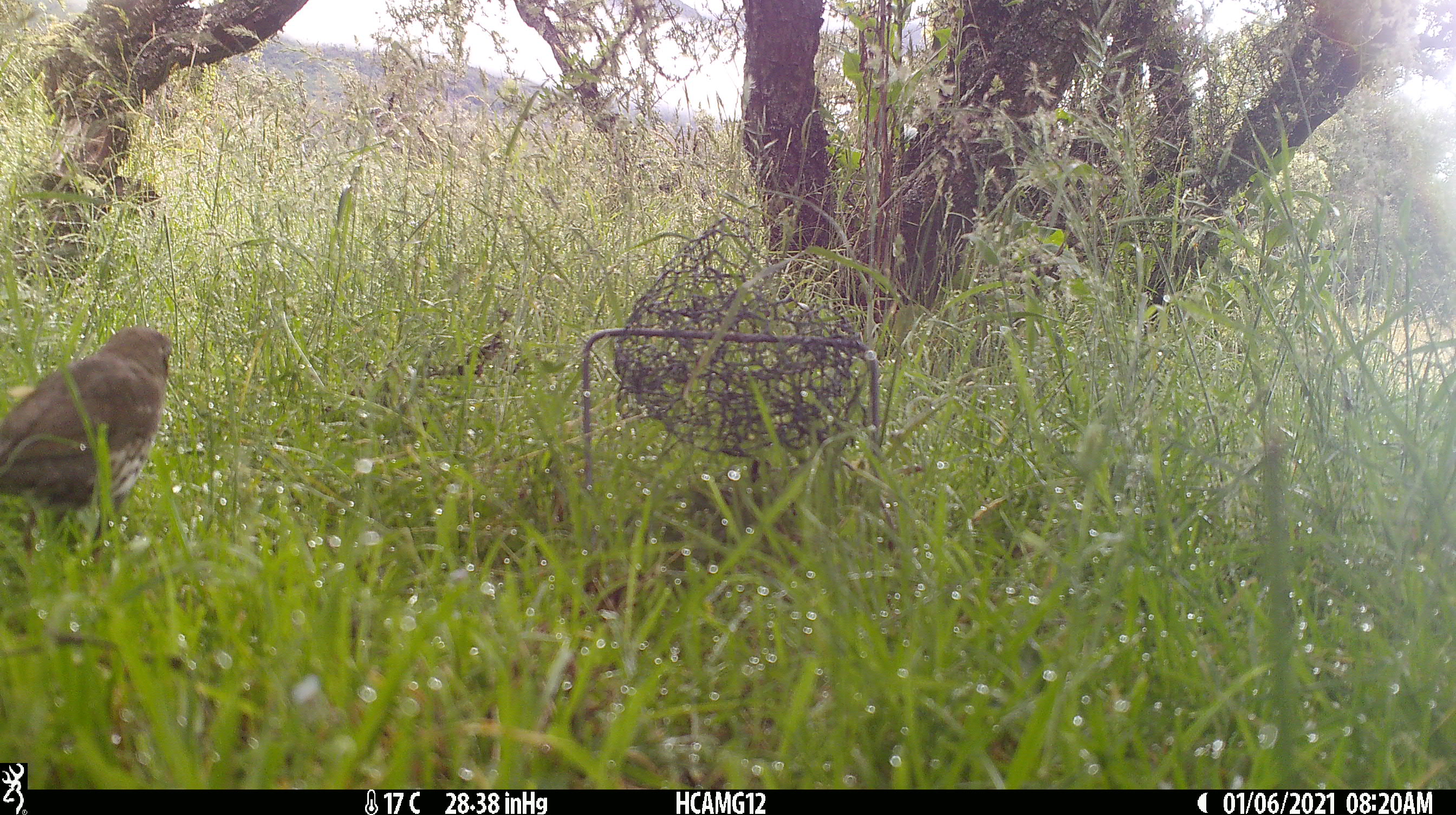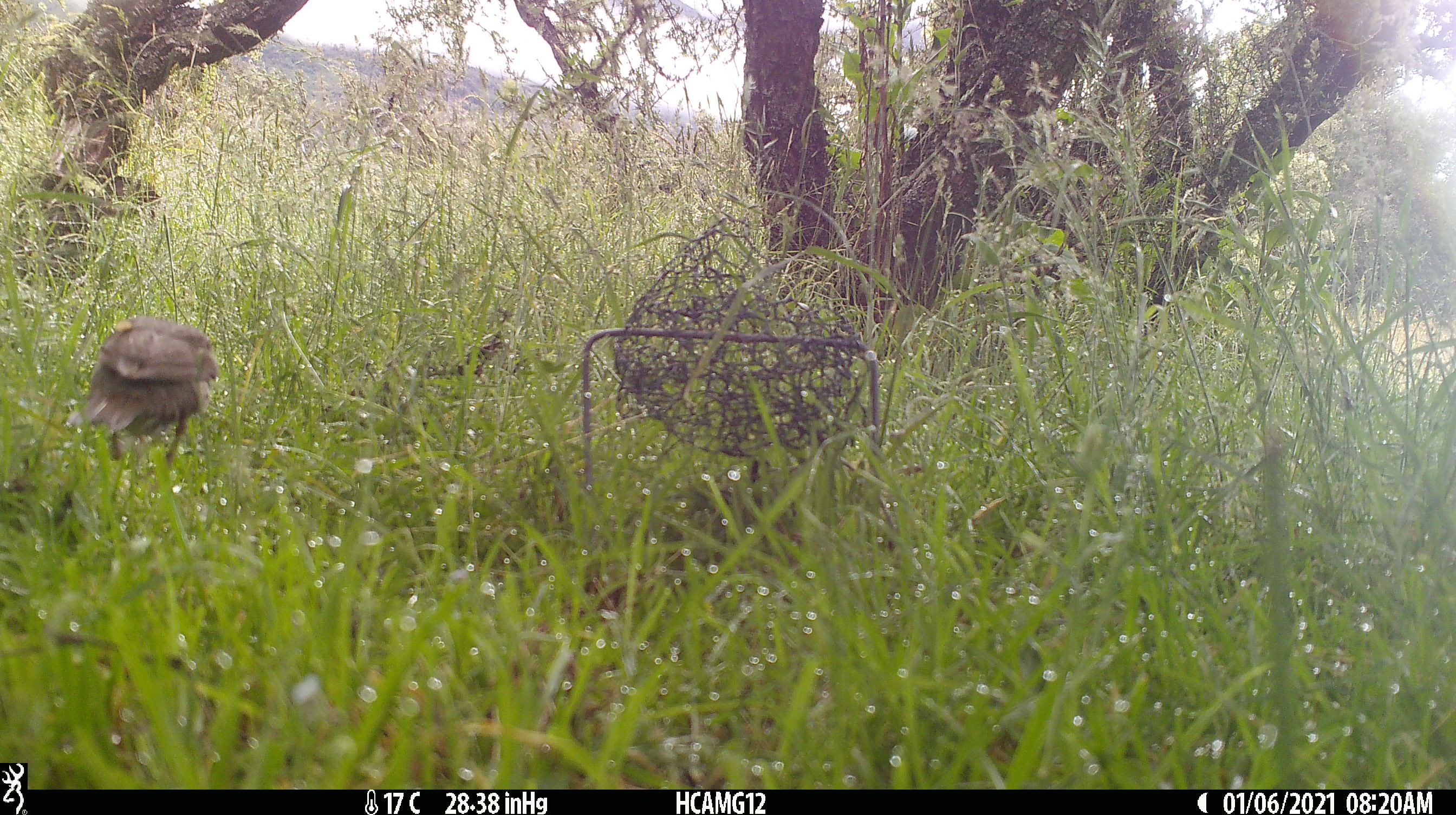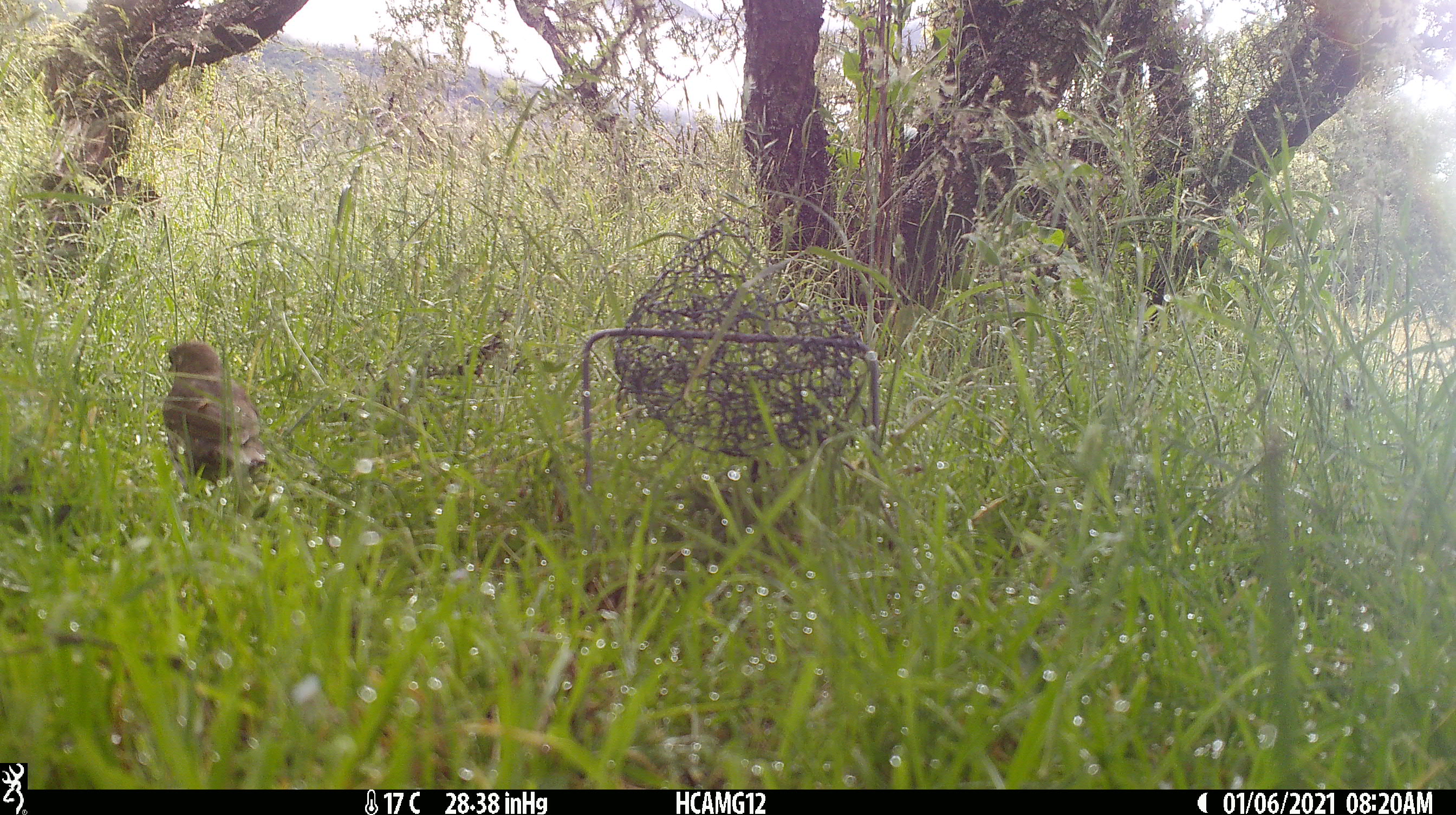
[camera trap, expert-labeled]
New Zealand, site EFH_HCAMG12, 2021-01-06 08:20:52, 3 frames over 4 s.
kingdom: Animalia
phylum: Chordata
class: Aves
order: Passeriformes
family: Turdidae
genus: Turdus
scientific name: Turdus philomelos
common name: song thrush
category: thrush